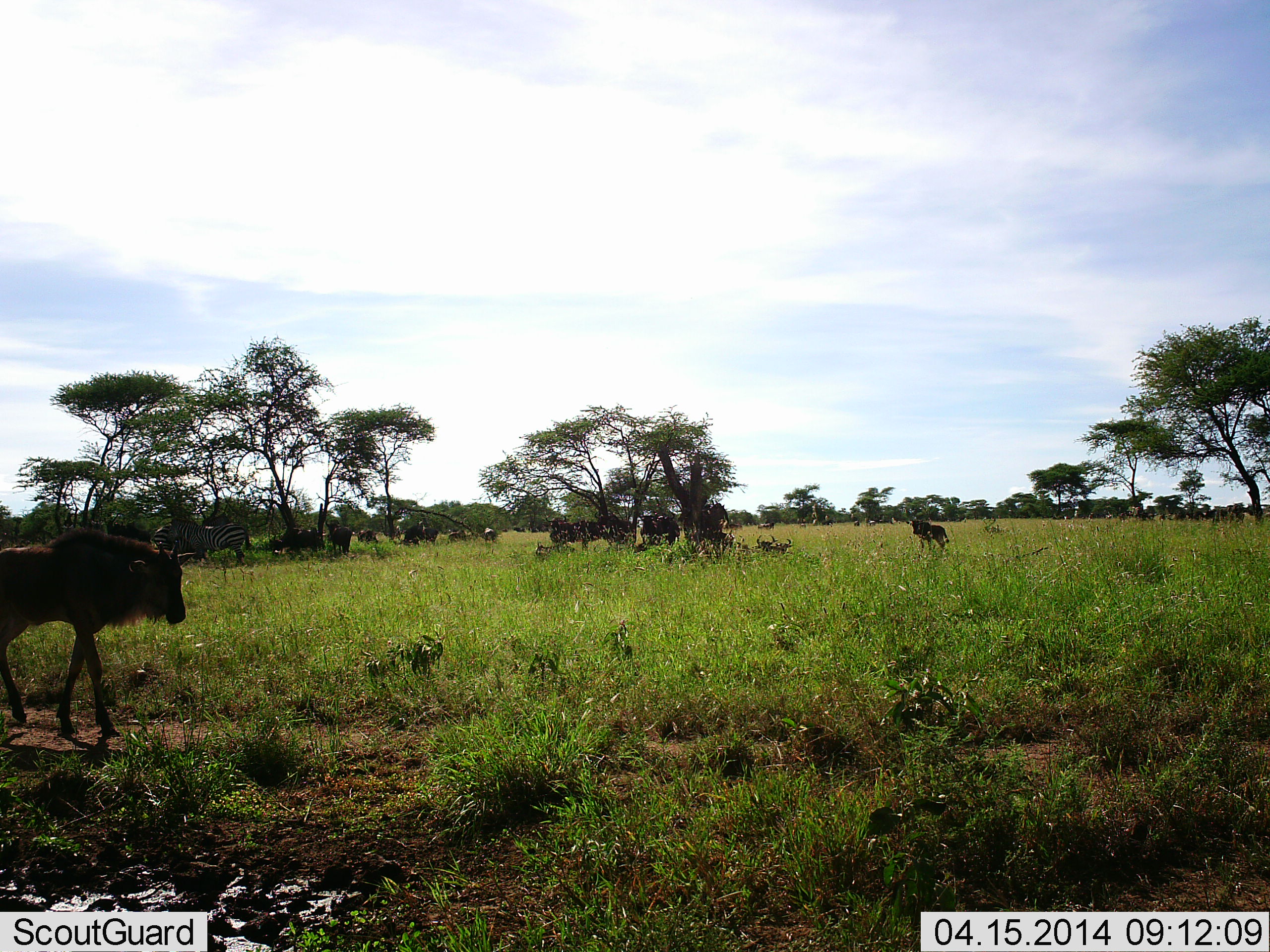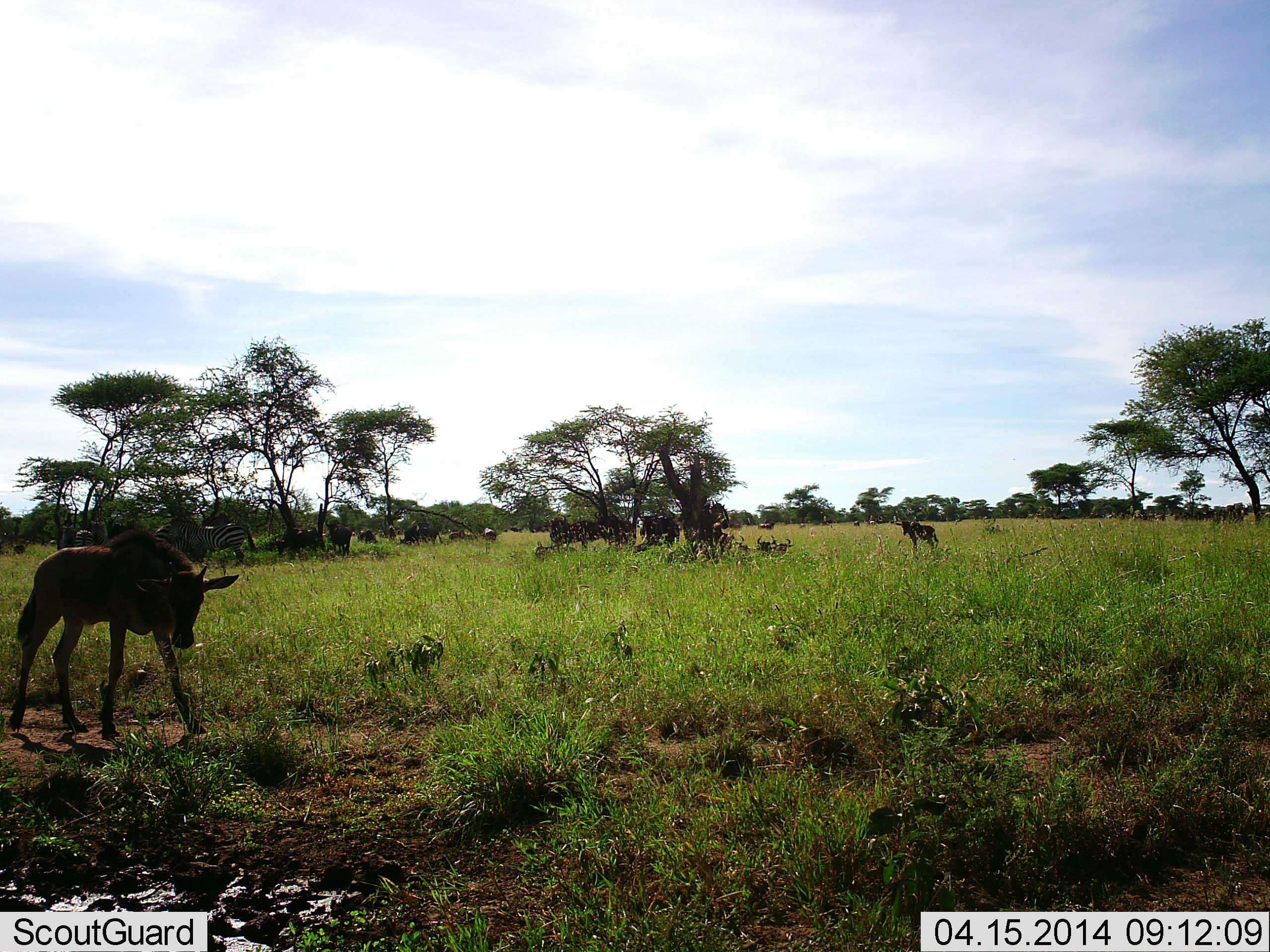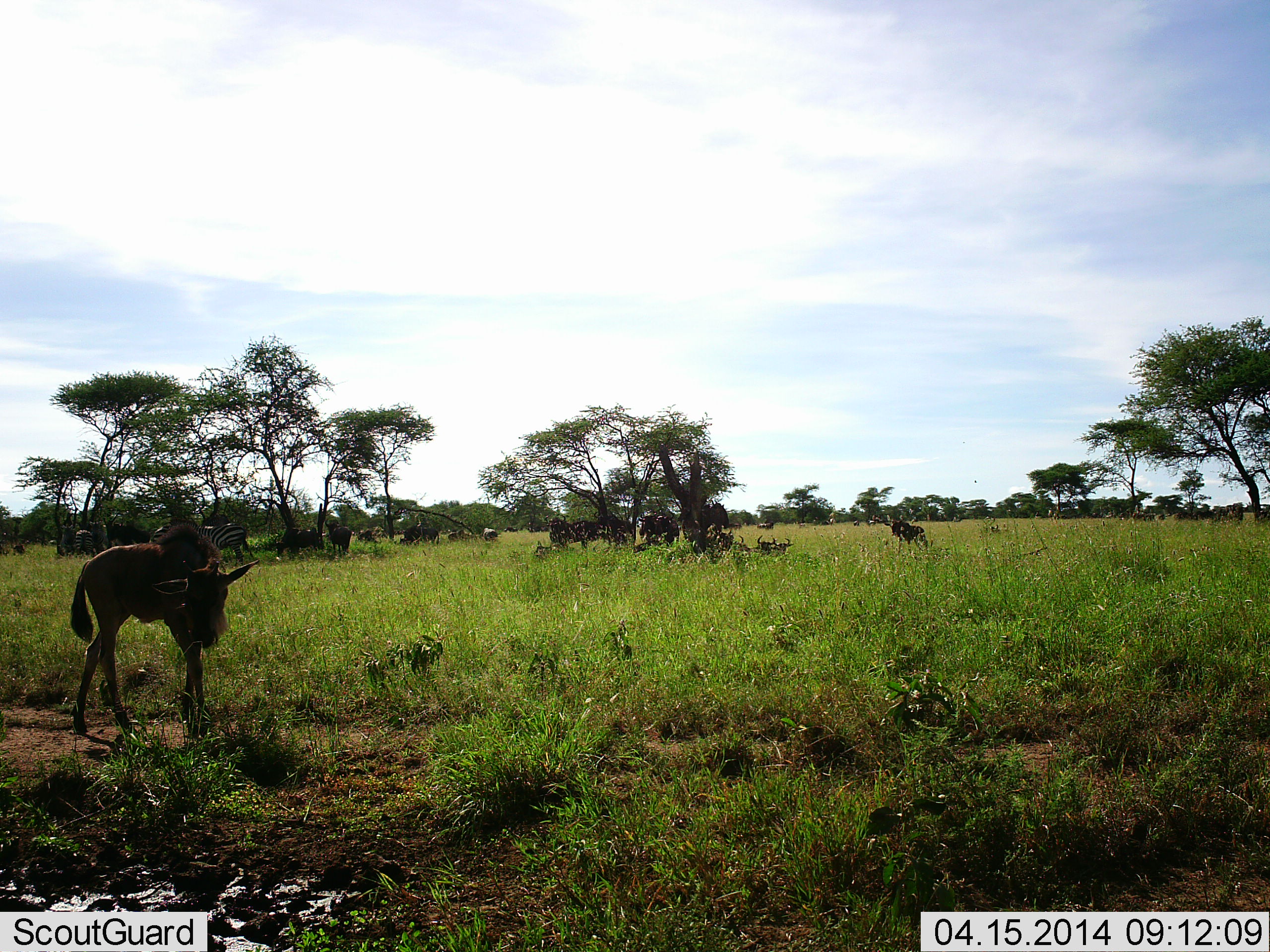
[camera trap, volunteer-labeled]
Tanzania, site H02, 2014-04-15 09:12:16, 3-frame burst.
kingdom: Animalia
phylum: Chordata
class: Mammalia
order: Artiodactyla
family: Bovidae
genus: Connochaetes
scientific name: Connochaetes taurinus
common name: blue wildebeest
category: wildebeest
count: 11-50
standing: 54%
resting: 23%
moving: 92%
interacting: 8%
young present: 92%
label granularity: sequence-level